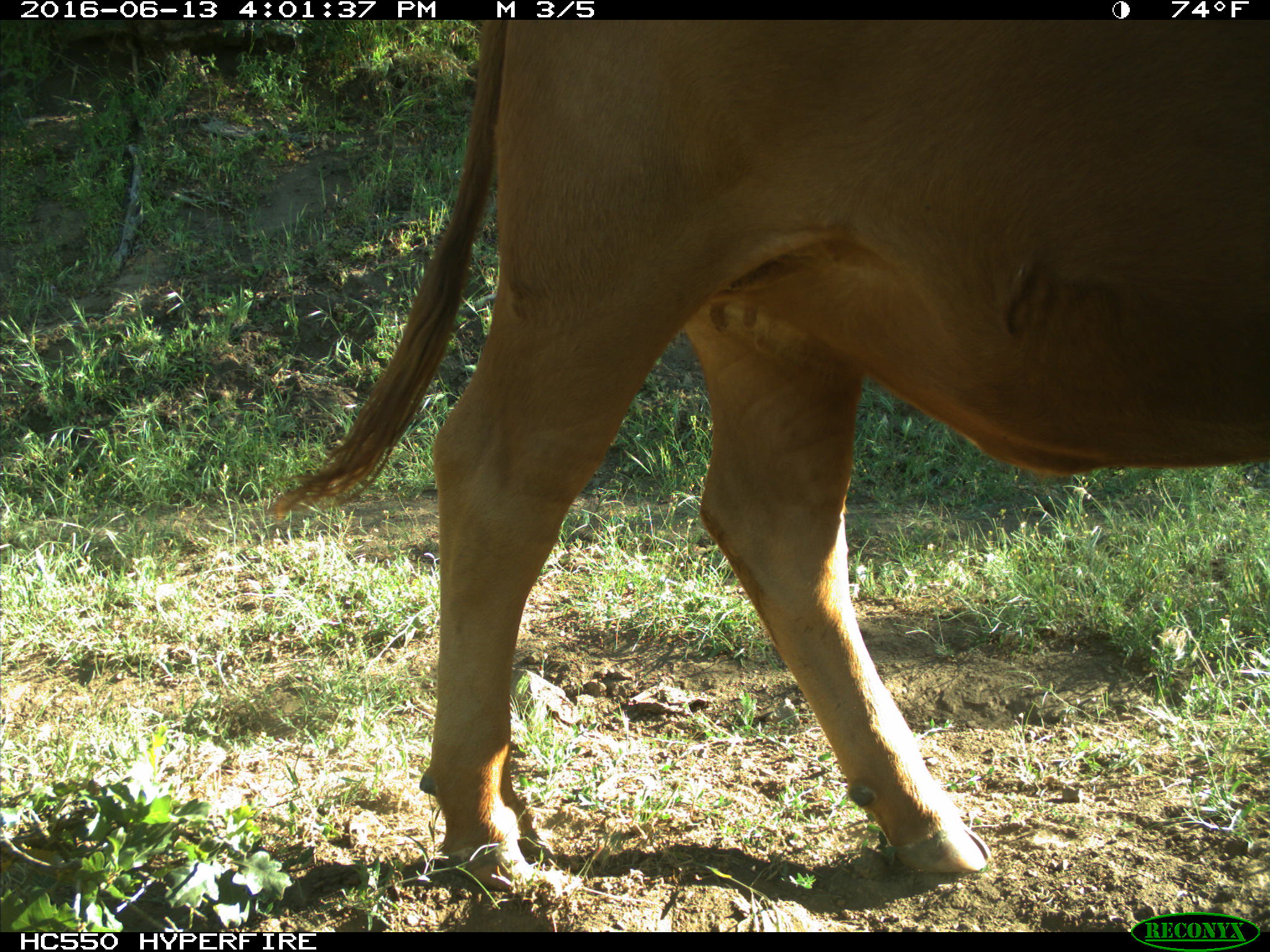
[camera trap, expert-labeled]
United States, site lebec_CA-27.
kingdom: Animalia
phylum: Chordata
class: Mammalia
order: Artiodactyla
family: Bovidae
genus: Bos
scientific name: Bos taurus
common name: domestic cow